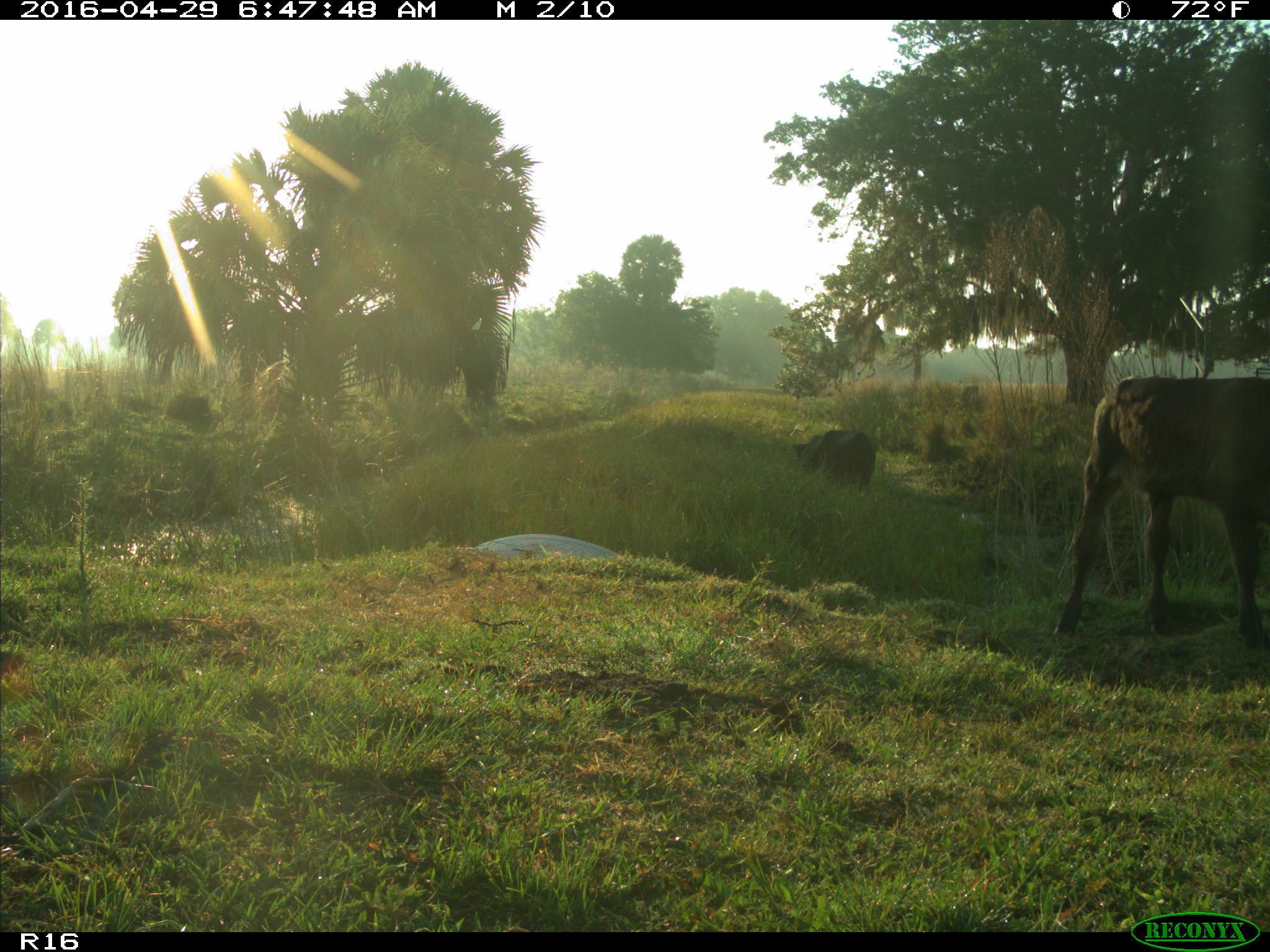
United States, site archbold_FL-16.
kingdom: Animalia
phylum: Chordata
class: Mammalia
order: Artiodactyla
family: Bovidae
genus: Bos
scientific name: Bos taurus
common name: domestic cow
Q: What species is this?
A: Bos taurus (domestic cow).